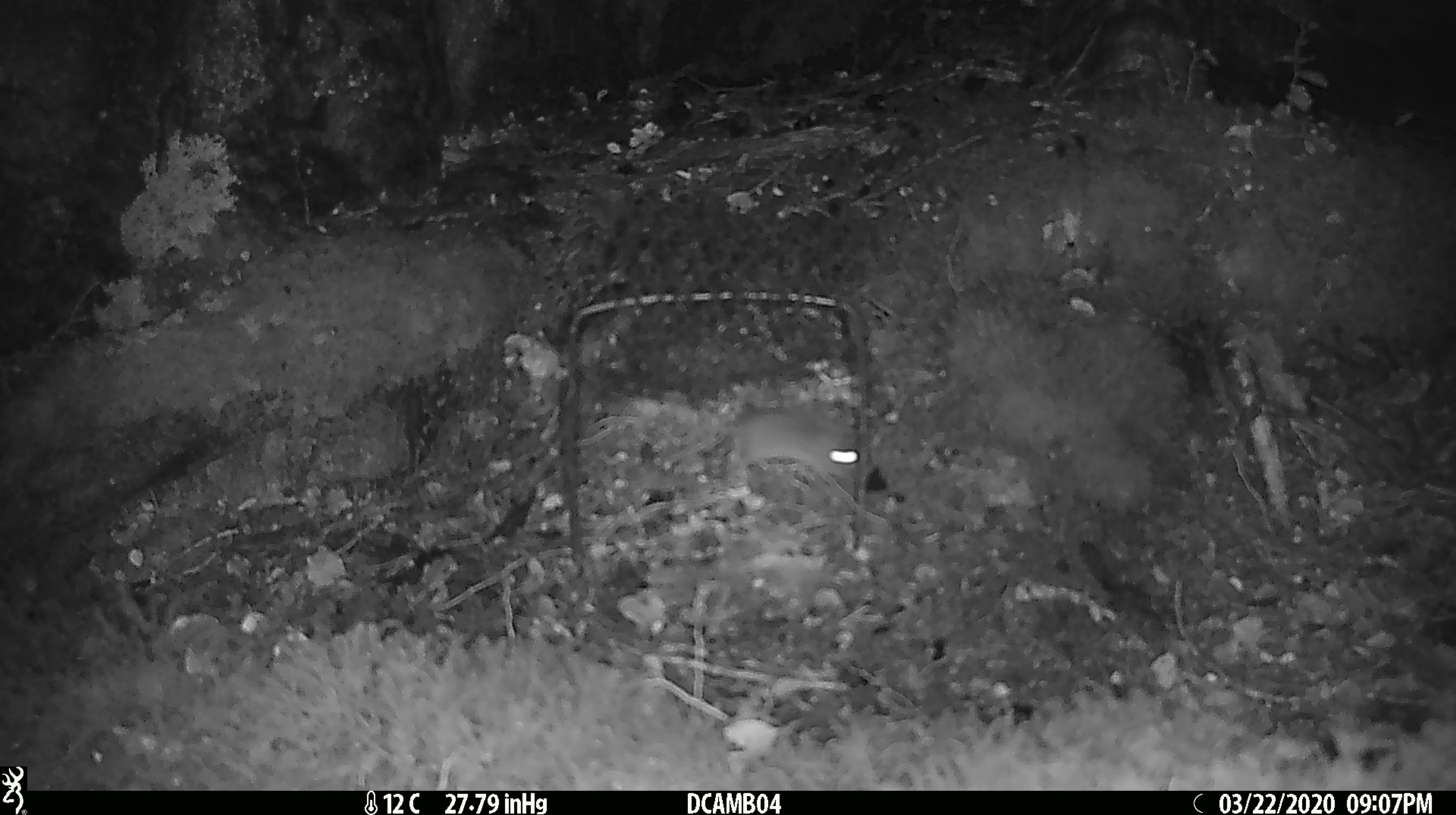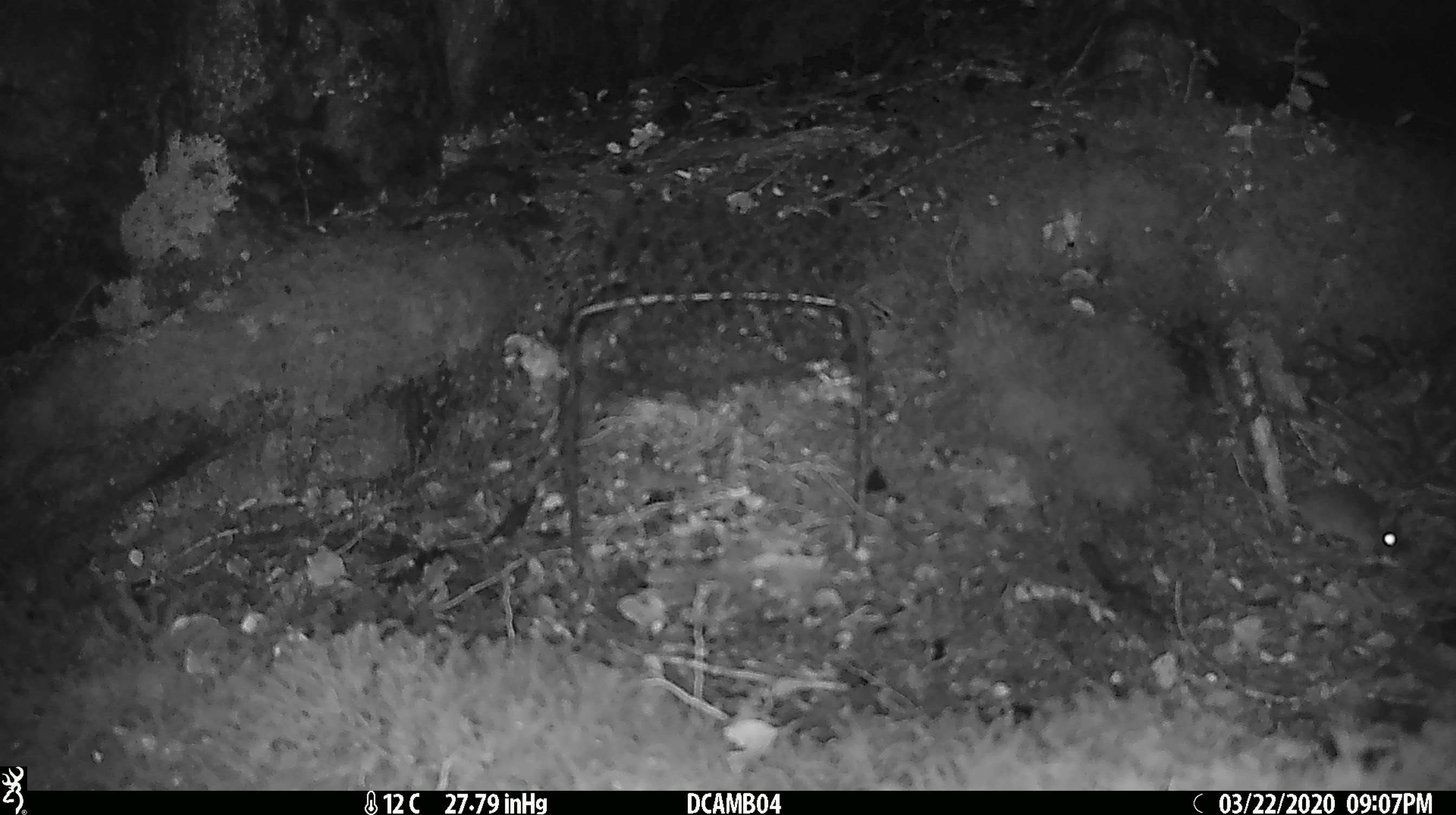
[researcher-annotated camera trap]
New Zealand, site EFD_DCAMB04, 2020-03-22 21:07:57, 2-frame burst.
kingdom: Animalia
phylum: Chordata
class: Mammalia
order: Rodentia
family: Muridae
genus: Mus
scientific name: Mus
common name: mouse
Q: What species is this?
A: Mouse (Mus).